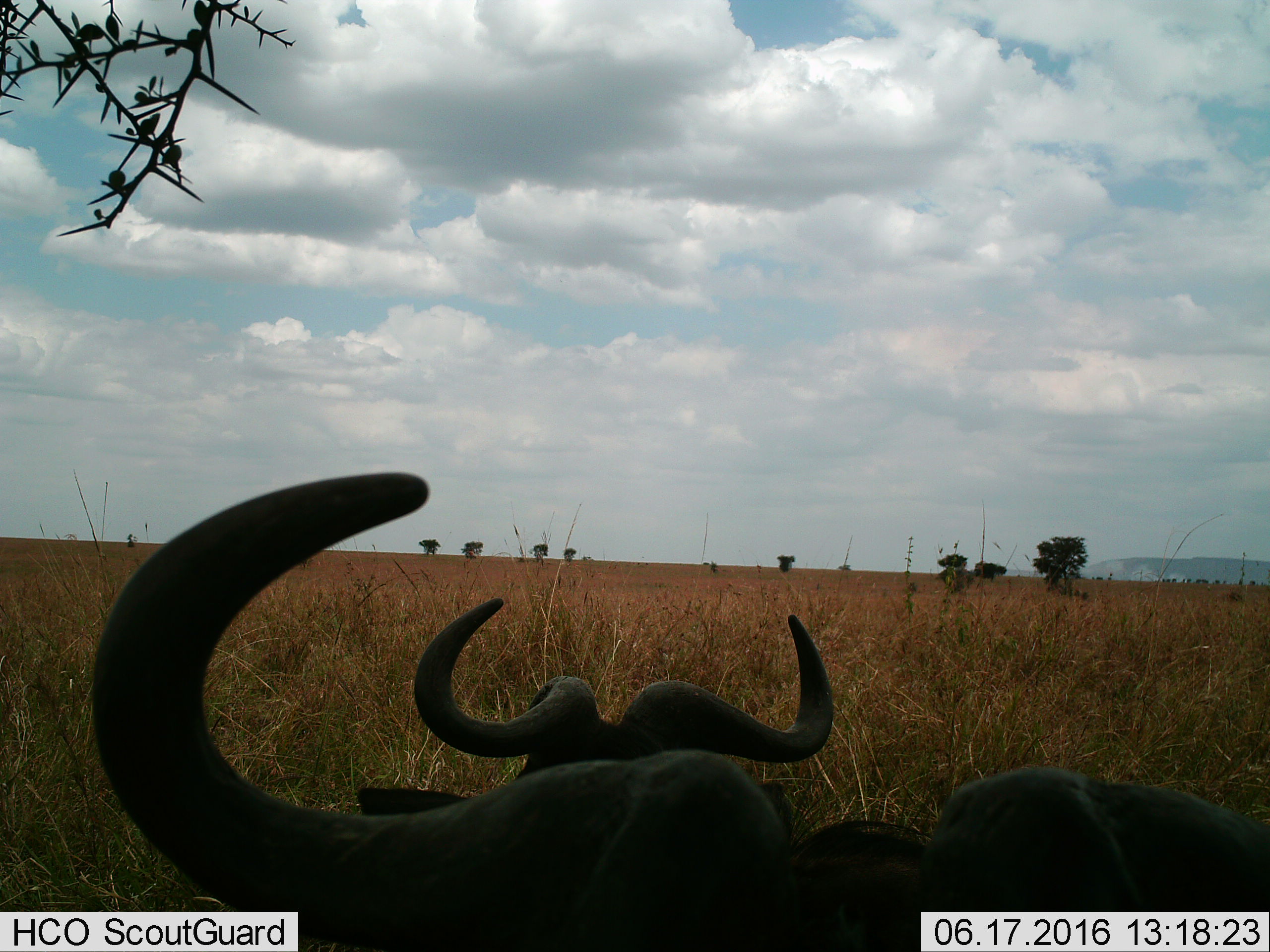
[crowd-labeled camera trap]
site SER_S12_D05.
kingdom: Animalia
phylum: Chordata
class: Mammalia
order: Artiodactyla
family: Bovidae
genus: Connochaetes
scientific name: Connochaetes taurinus taurinus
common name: blue wildebeest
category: wildebeestblue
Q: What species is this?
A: Wildebeestblue (blue wildebeest) (Connochaetes taurinus taurinus).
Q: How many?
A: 2.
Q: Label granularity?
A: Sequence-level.